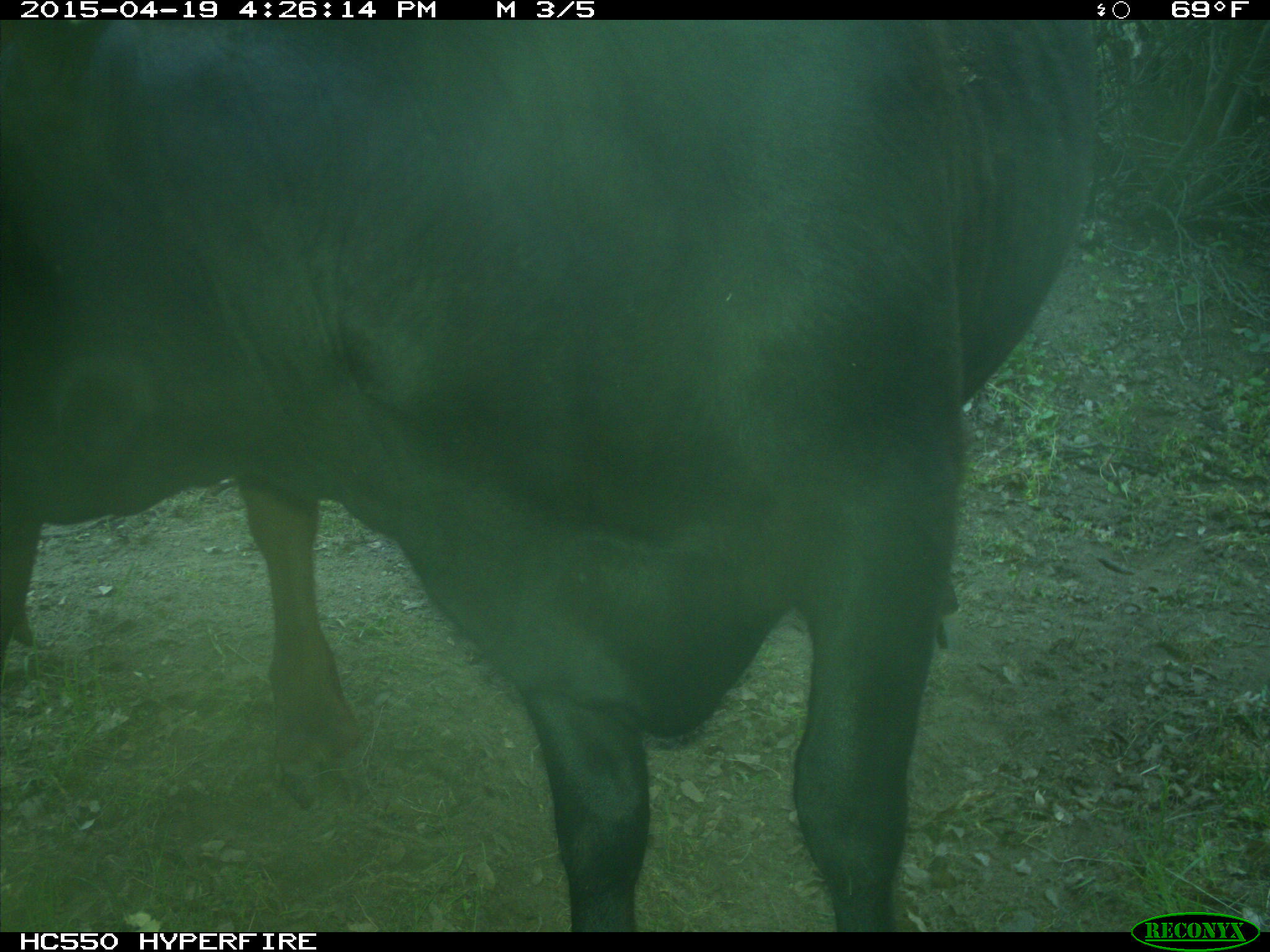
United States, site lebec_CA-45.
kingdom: Animalia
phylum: Chordata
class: Mammalia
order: Artiodactyla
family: Bovidae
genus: Bos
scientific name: Bos taurus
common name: domestic cow